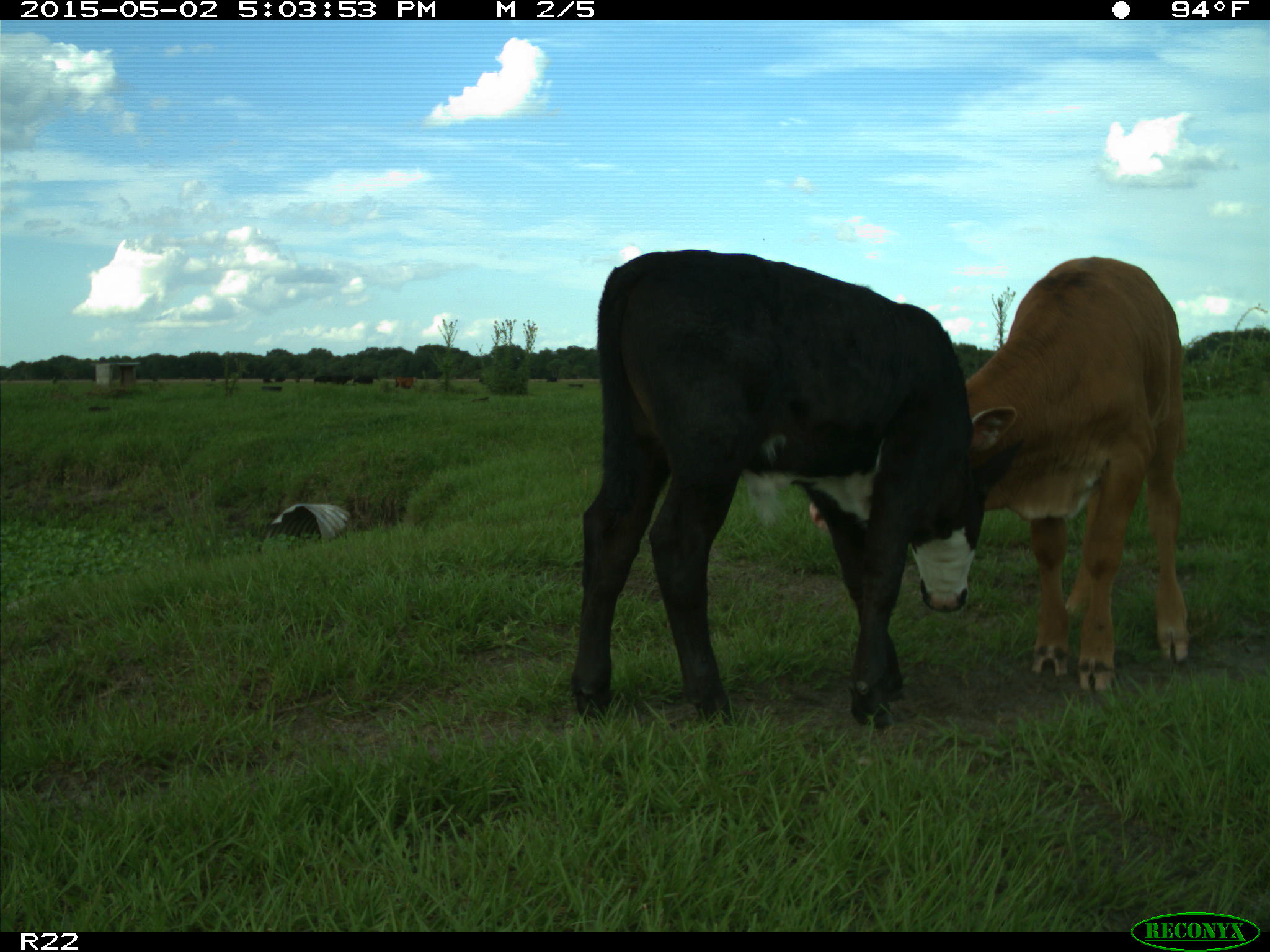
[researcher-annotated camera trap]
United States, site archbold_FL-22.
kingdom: Animalia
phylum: Chordata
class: Mammalia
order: Artiodactyla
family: Bovidae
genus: Bos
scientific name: Bos taurus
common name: domestic cow